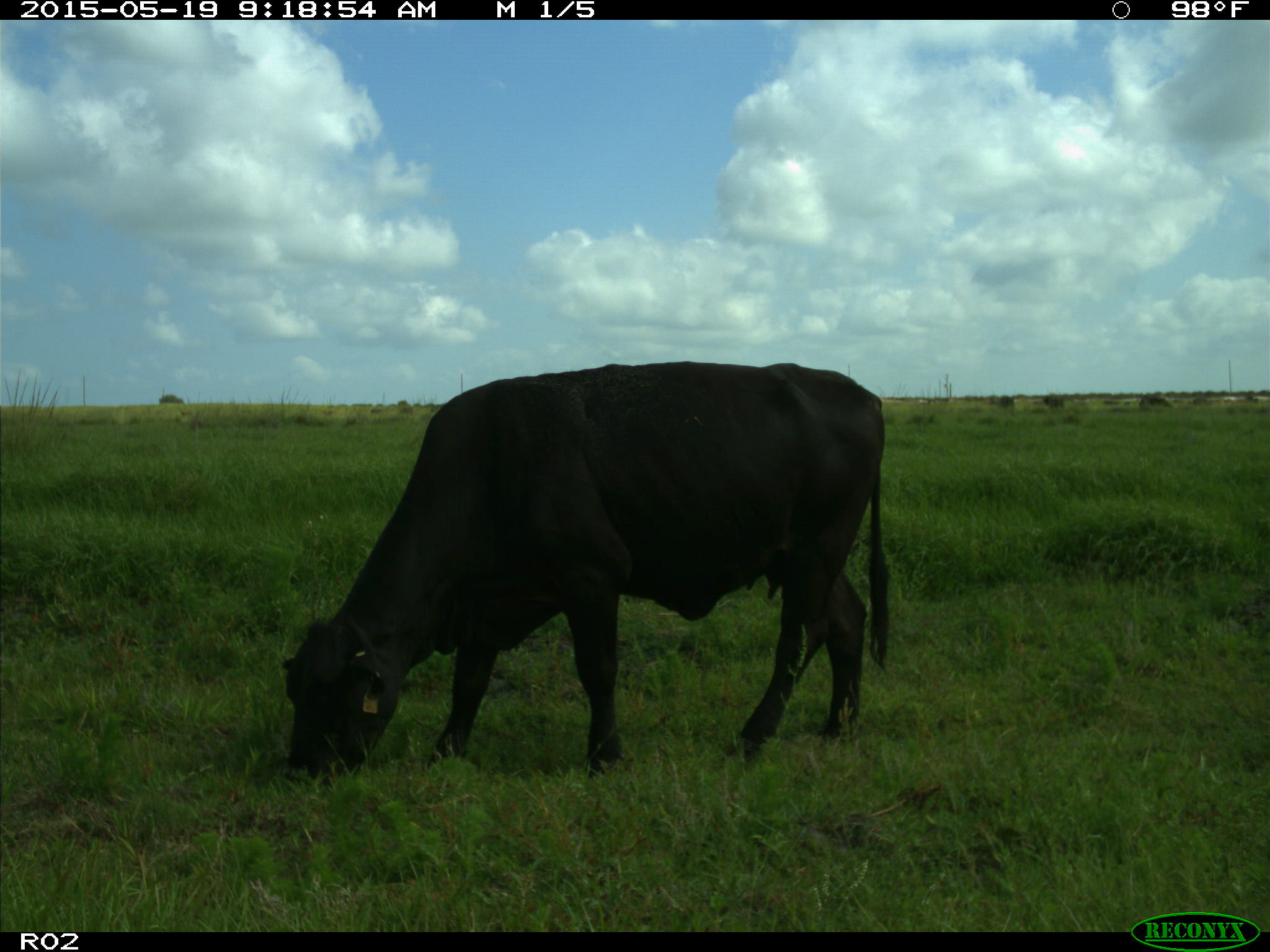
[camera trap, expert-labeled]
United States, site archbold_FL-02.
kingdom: Animalia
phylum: Chordata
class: Mammalia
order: Artiodactyla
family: Bovidae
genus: Bos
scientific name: Bos taurus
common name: domestic cow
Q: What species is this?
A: Bos taurus (domestic cow).